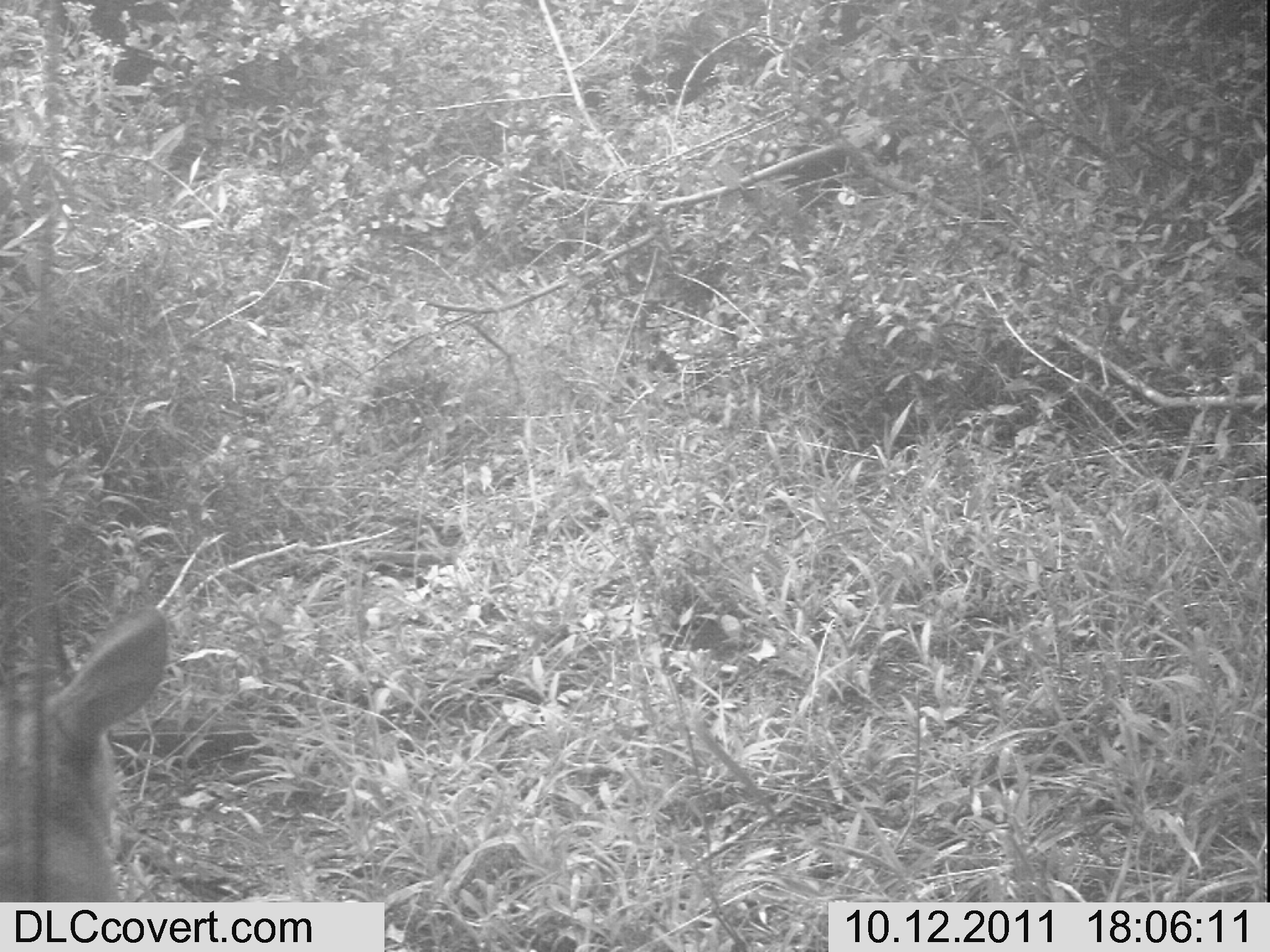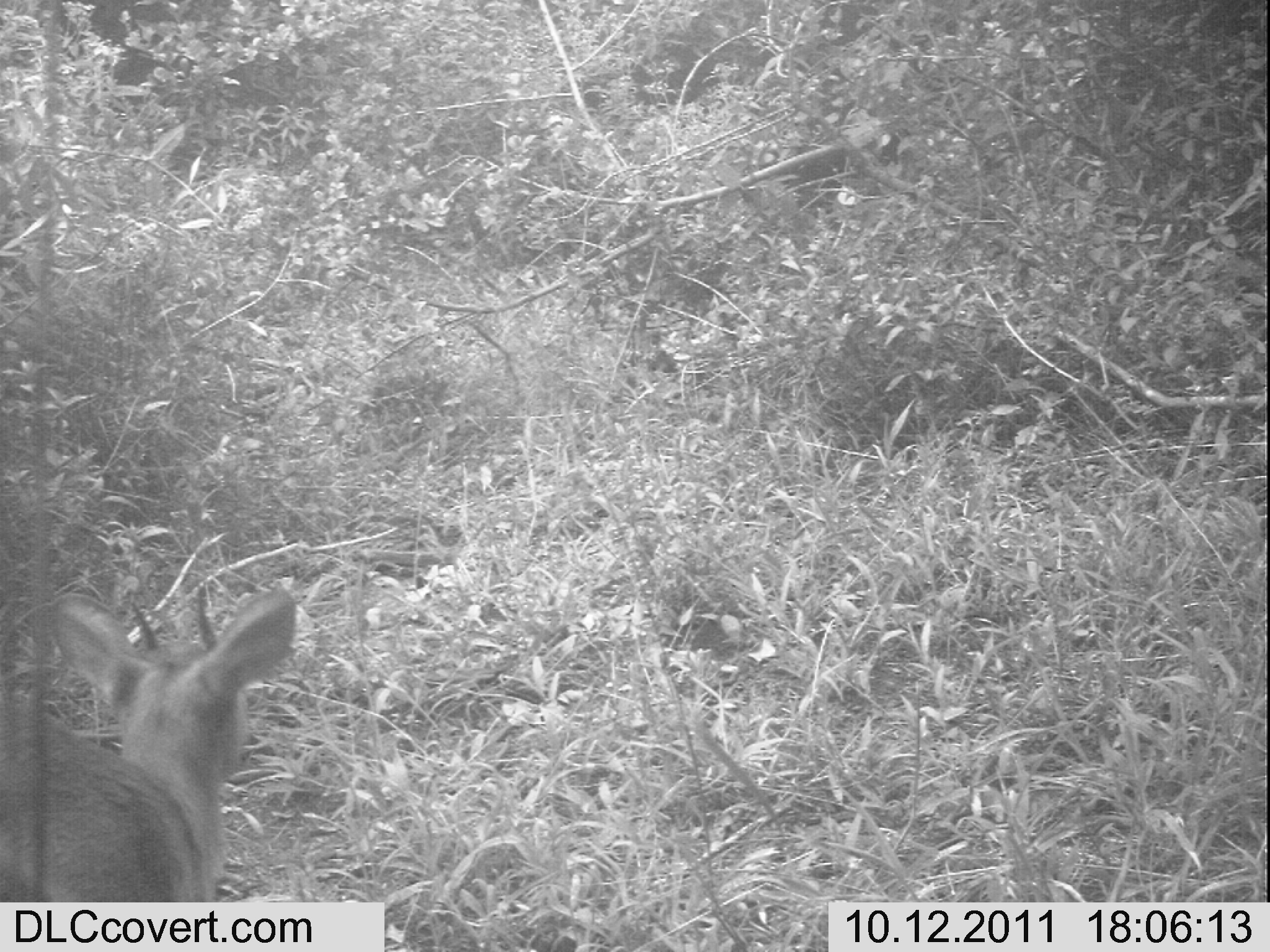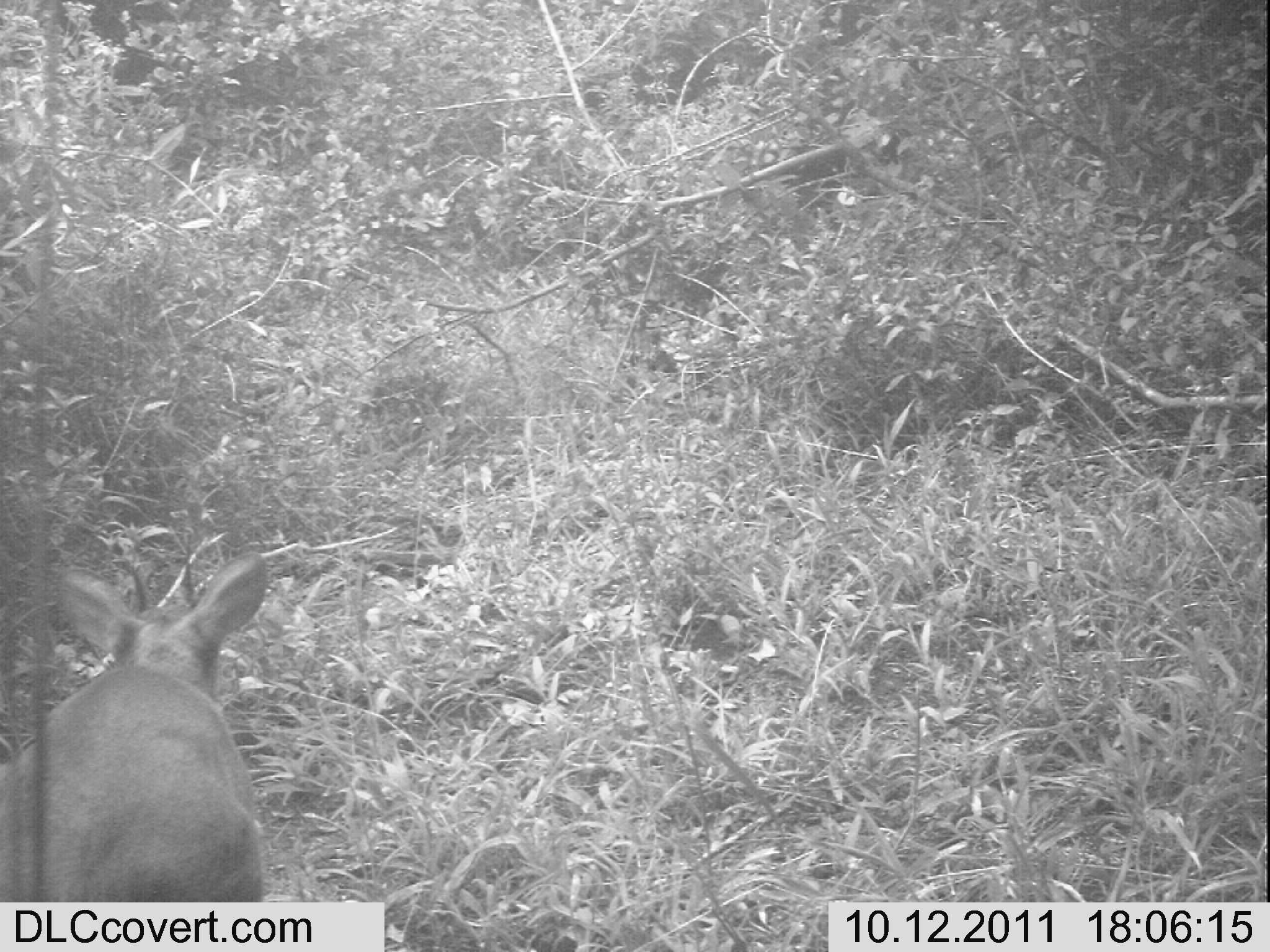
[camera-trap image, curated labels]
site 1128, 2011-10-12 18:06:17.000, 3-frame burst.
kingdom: Animalia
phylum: Chordata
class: Mammalia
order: Artiodactyla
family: Bovidae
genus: Sylvicapra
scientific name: Sylvicapra grimmia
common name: bush duiker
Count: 1.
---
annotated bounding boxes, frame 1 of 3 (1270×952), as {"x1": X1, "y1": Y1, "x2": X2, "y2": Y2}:
sylvicapra grimmia: {"x1": 0, "y1": 604, "x2": 168, "y2": 901}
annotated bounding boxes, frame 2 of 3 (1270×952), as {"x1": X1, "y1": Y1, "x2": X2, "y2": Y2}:
sylvicapra grimmia: {"x1": 0, "y1": 586, "x2": 296, "y2": 900}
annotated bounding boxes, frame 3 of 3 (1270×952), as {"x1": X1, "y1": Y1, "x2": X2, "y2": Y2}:
sylvicapra grimmia: {"x1": 0, "y1": 528, "x2": 267, "y2": 901}